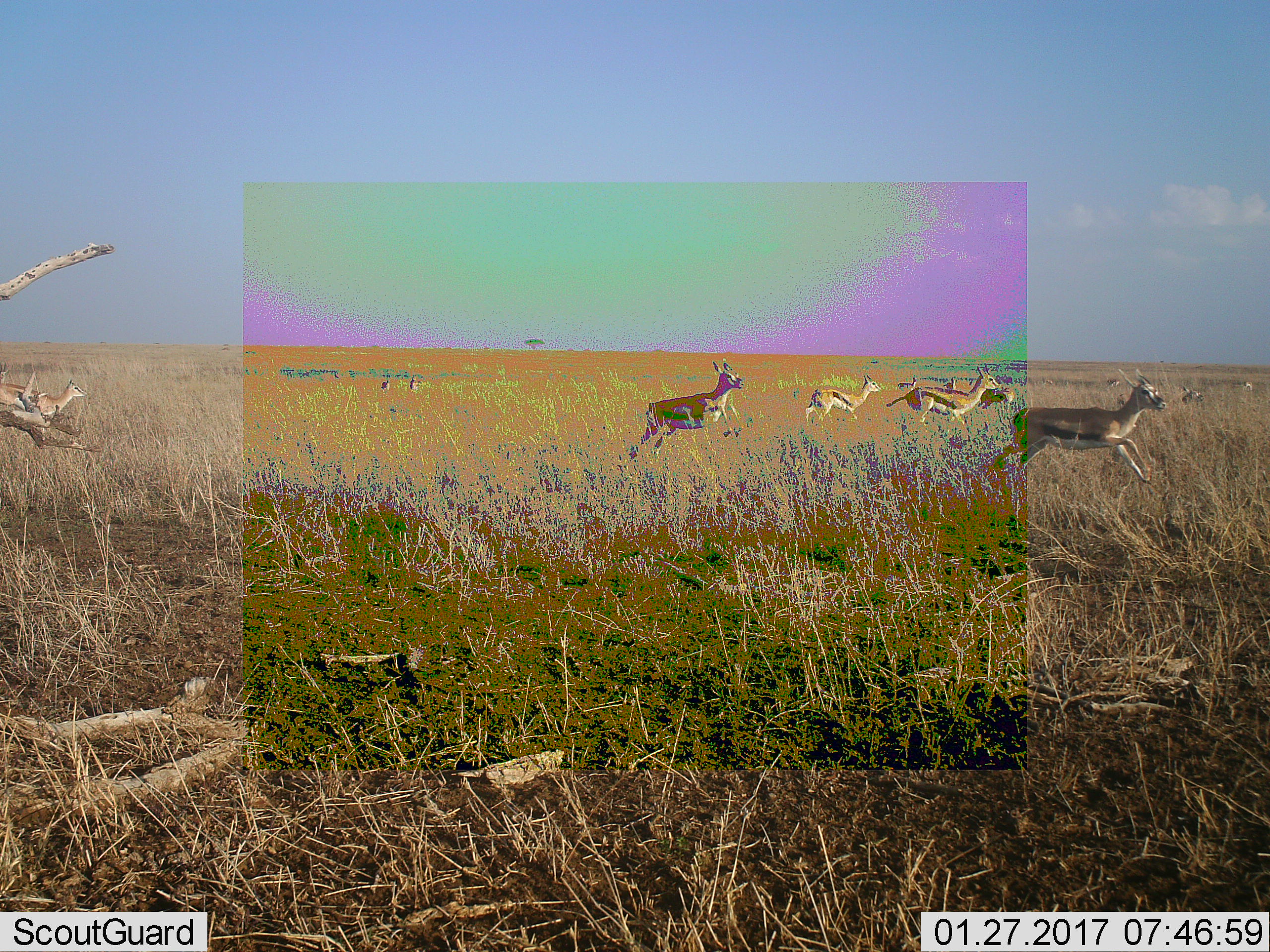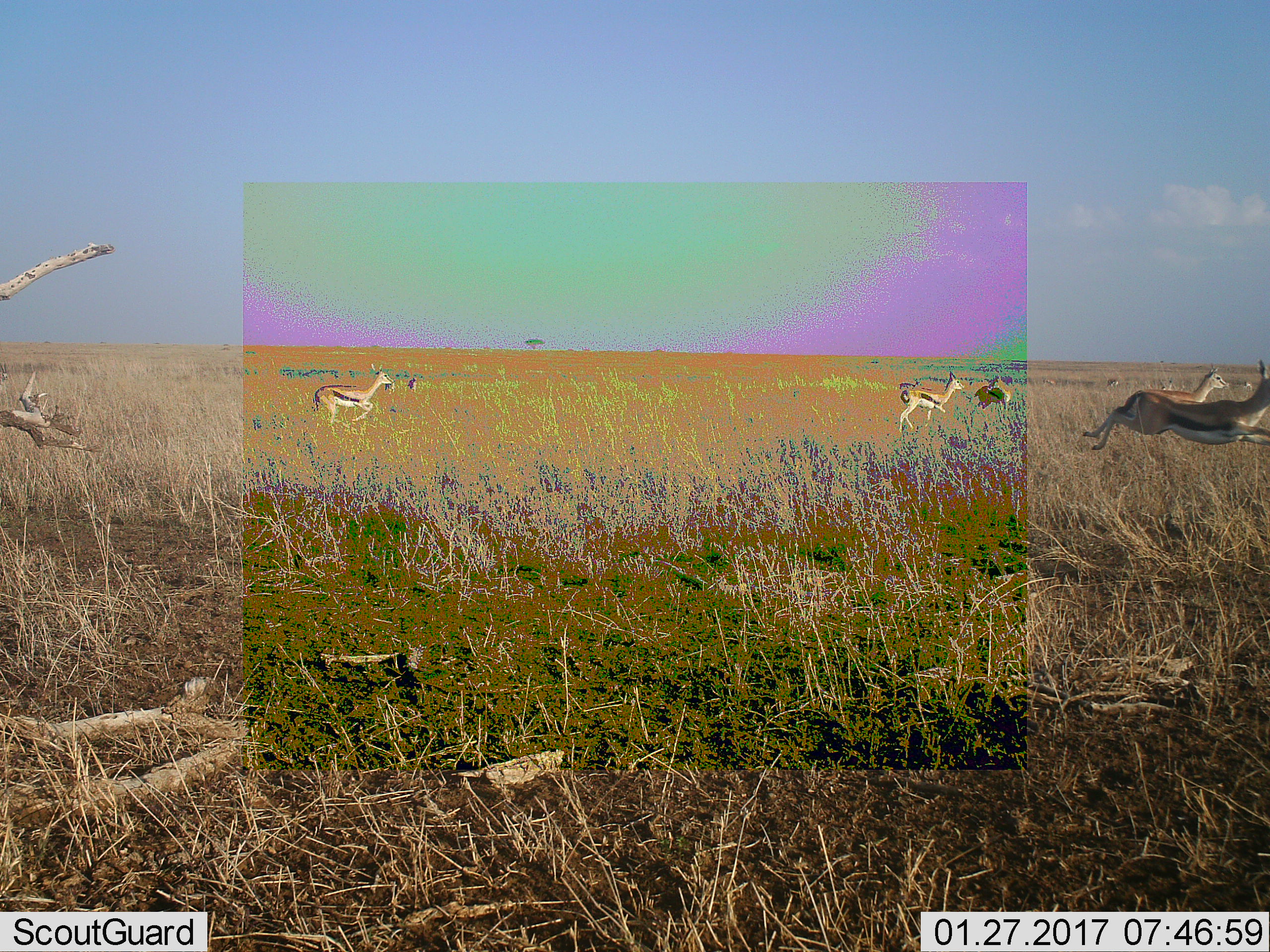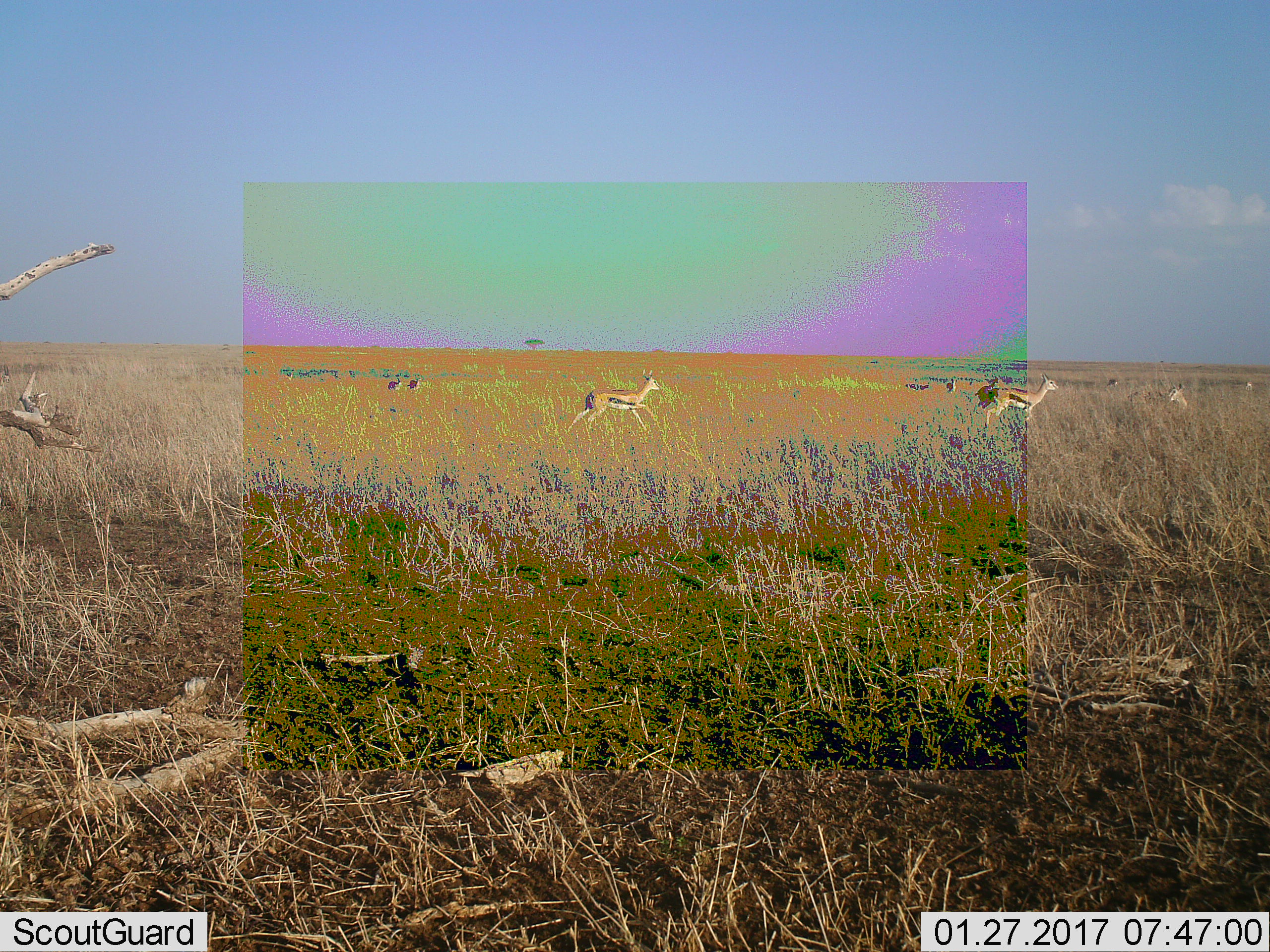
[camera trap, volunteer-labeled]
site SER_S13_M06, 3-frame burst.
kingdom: Animalia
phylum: Chordata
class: Mammalia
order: Artiodactyla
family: Bovidae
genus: Eudorcas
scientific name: Eudorcas thomsonii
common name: thomson's gazelle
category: gazellethomsons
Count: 11-50.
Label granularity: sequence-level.